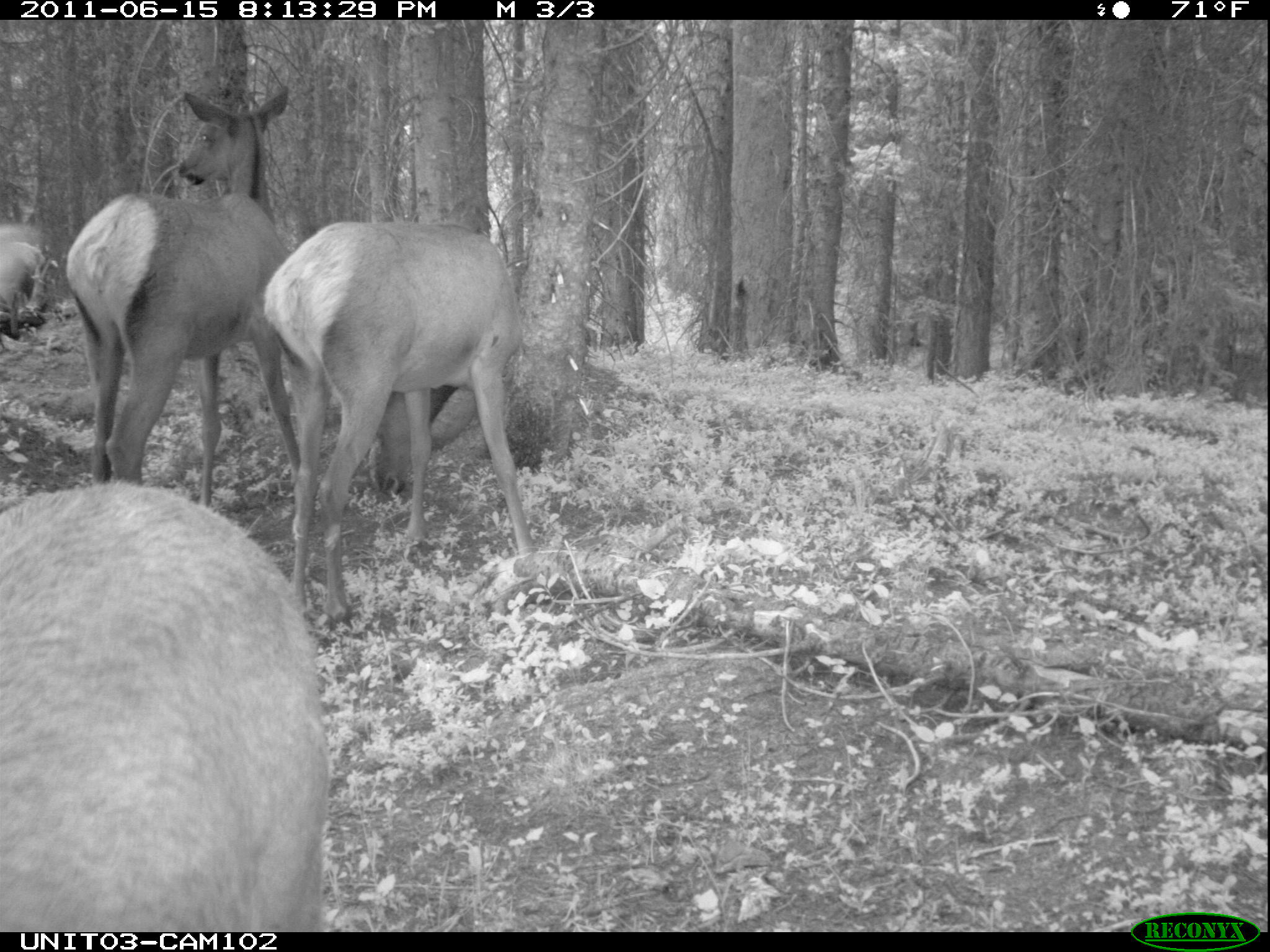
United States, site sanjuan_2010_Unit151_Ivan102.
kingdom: Animalia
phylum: Chordata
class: Mammalia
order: Artiodactyla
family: Cervidae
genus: Cervus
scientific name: Cervus elaphus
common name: red deer